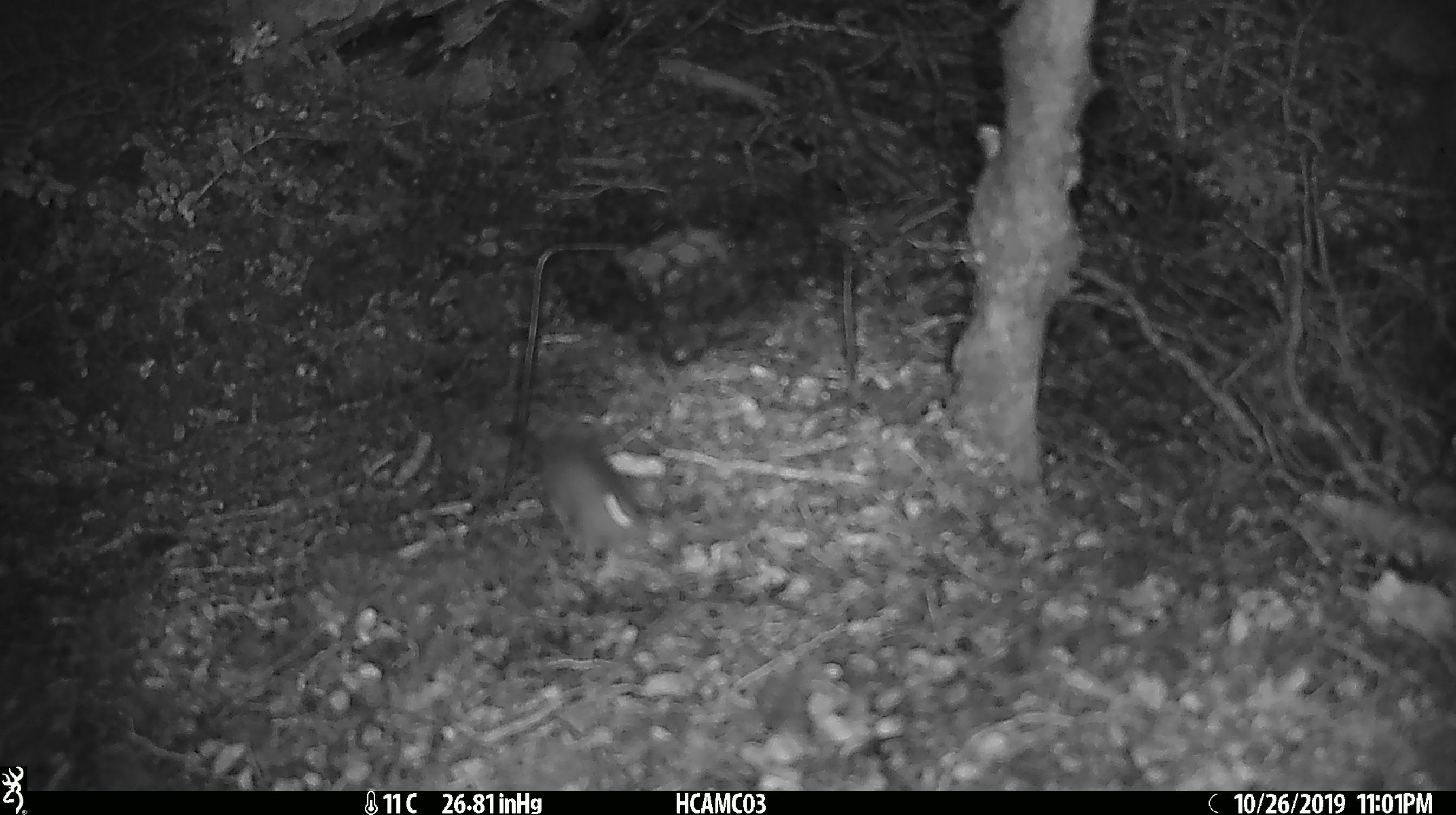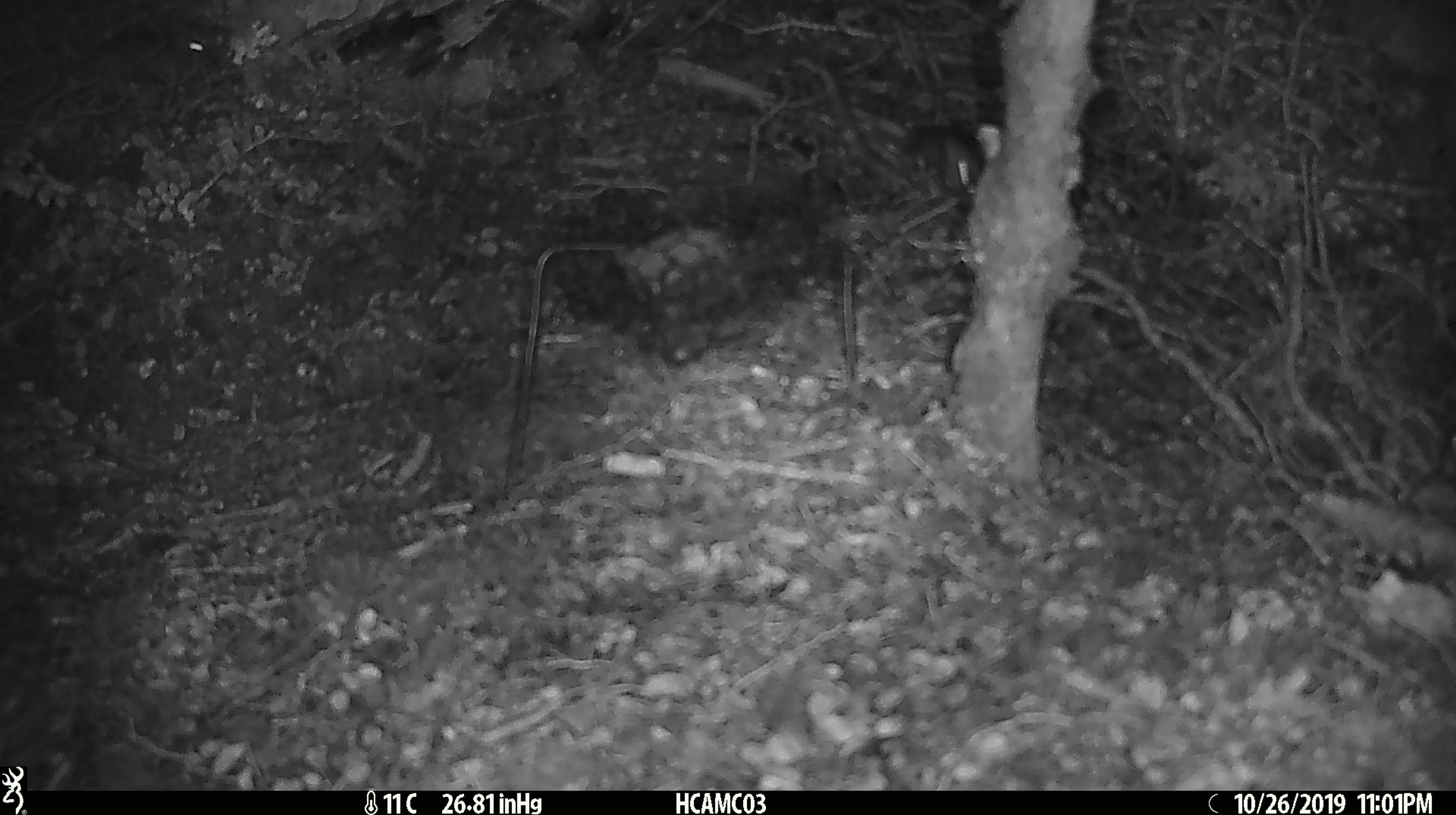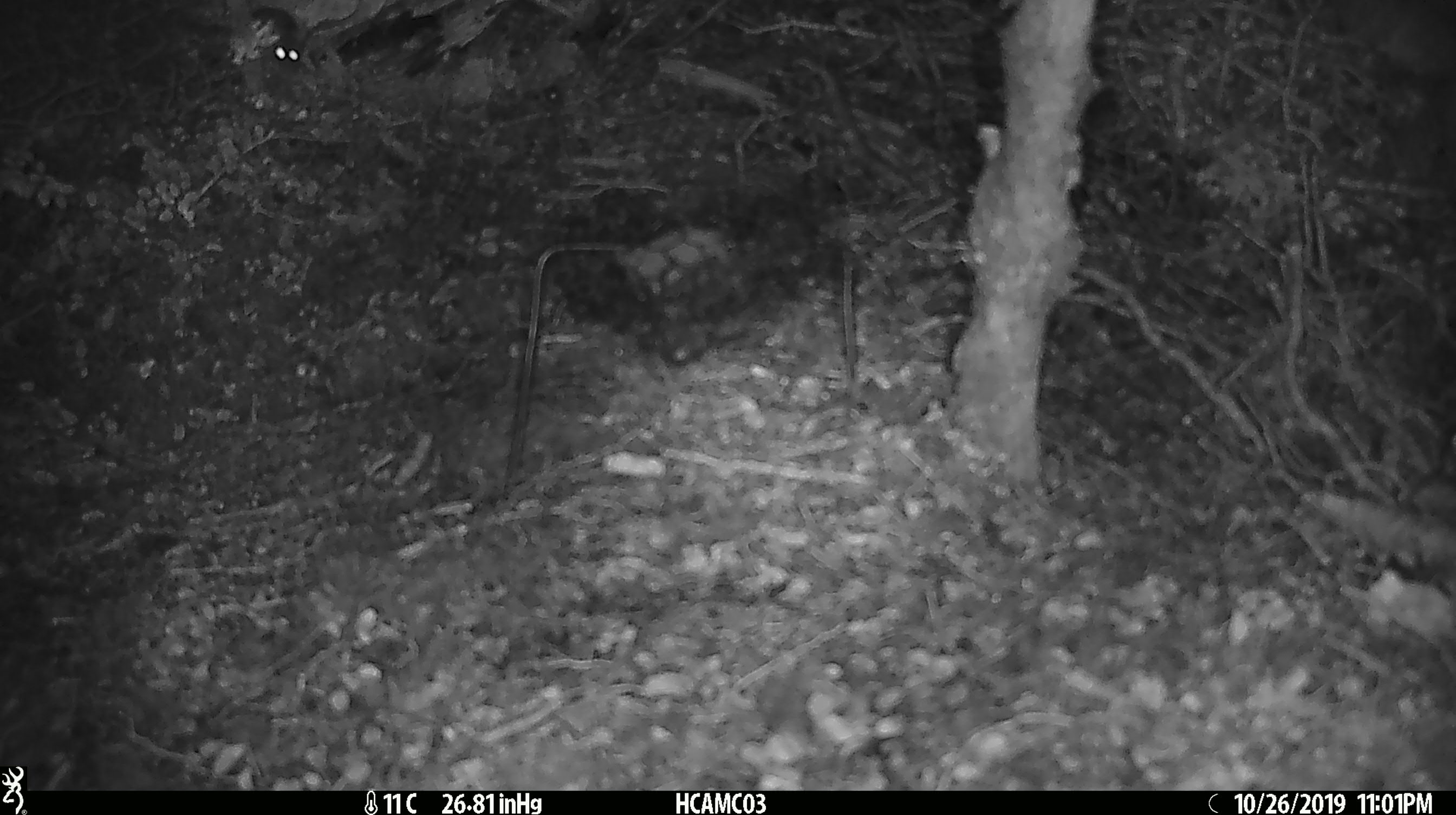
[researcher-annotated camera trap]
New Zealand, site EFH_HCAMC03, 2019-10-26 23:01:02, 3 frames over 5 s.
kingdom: Animalia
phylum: Chordata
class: Mammalia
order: Rodentia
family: Muridae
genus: Mus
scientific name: Mus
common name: mouse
Mouse (Mus).